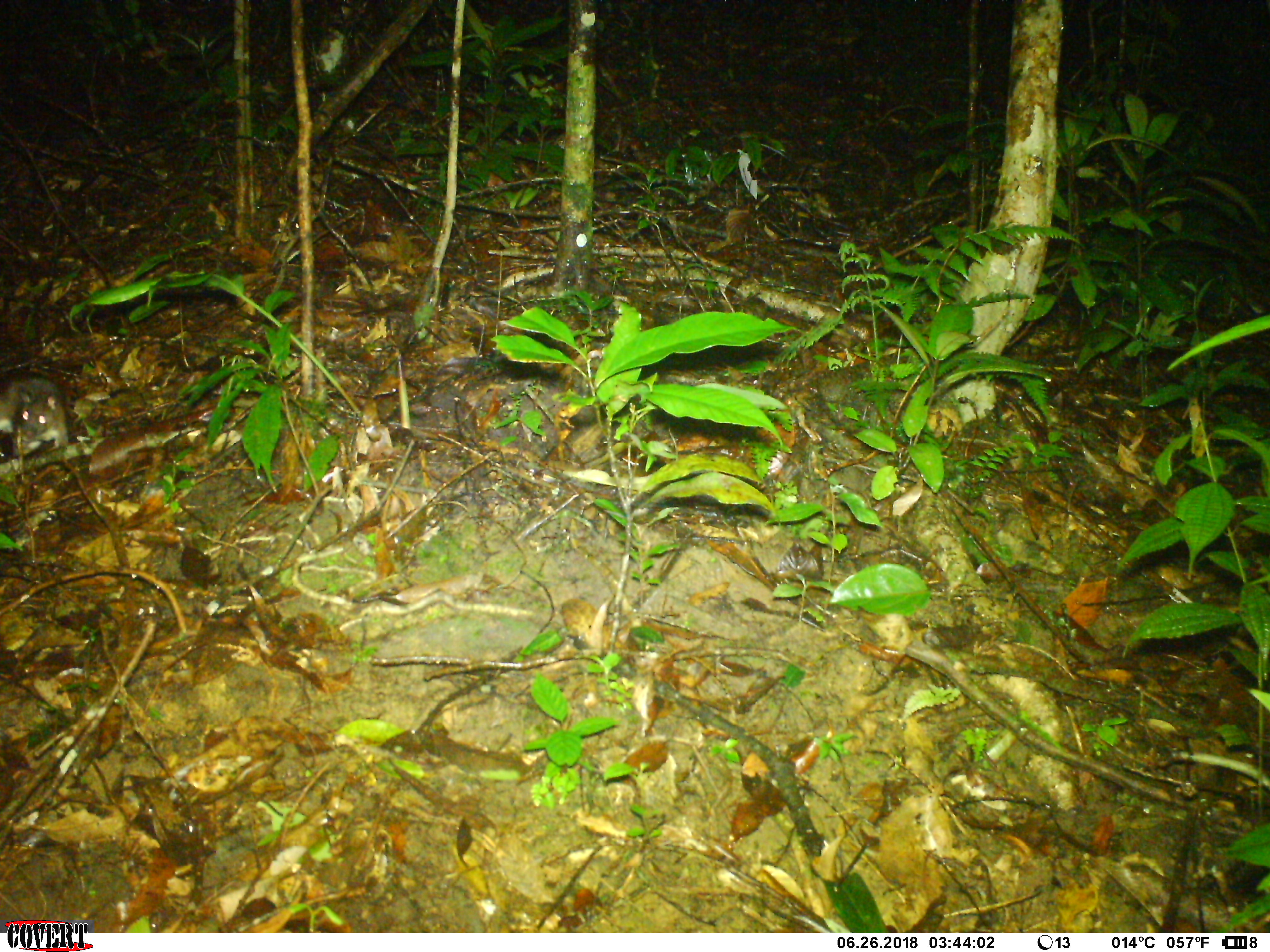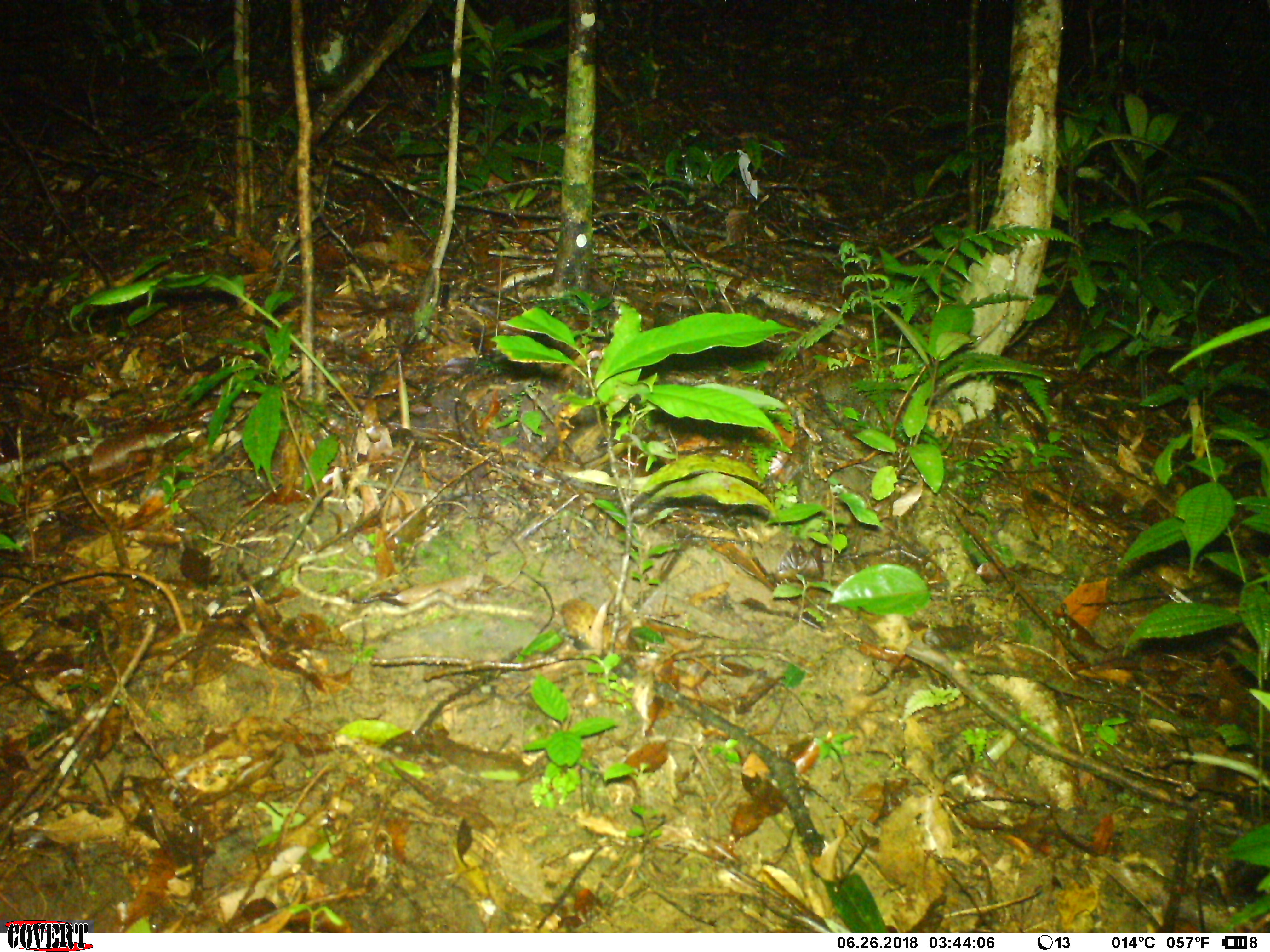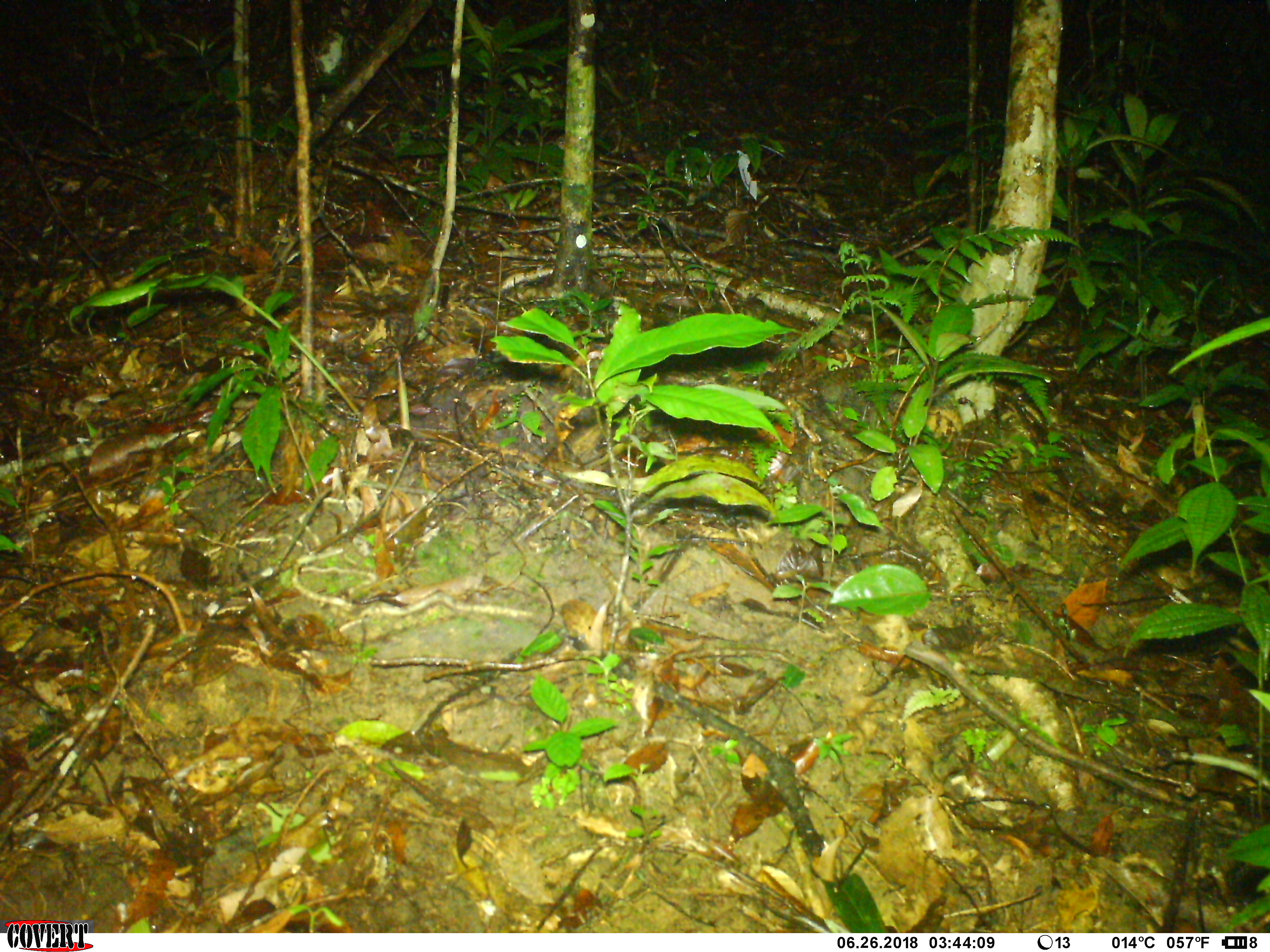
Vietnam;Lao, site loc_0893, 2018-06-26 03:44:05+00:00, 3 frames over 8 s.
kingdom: Animalia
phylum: Chordata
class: Mammalia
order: Rodentia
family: Muridae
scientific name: Muridae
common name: old-world mice and rats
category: unidentified murid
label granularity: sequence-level